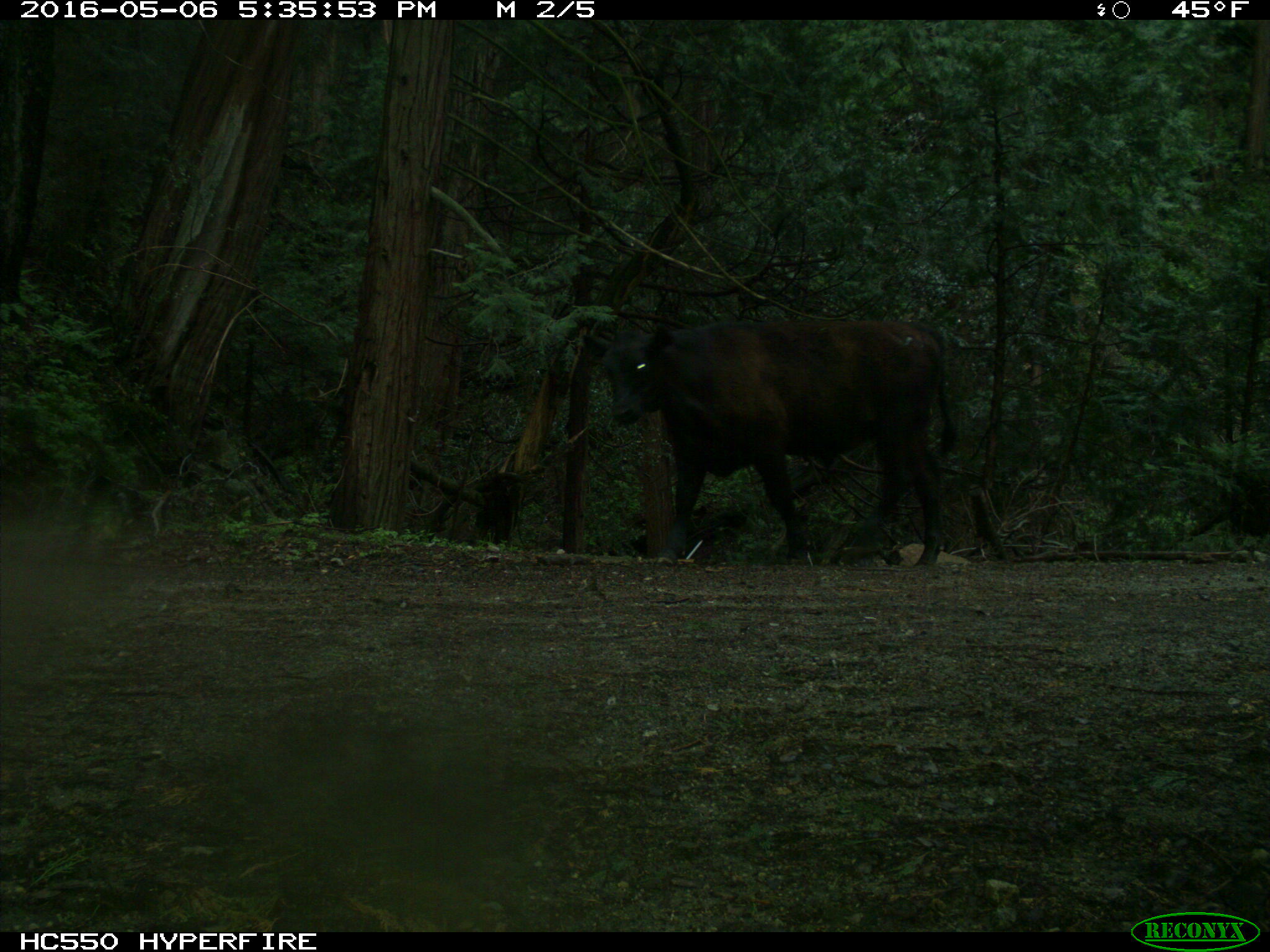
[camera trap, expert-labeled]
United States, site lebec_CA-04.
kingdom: Animalia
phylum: Chordata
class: Mammalia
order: Artiodactyla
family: Bovidae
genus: Bos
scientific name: Bos taurus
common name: domestic cow